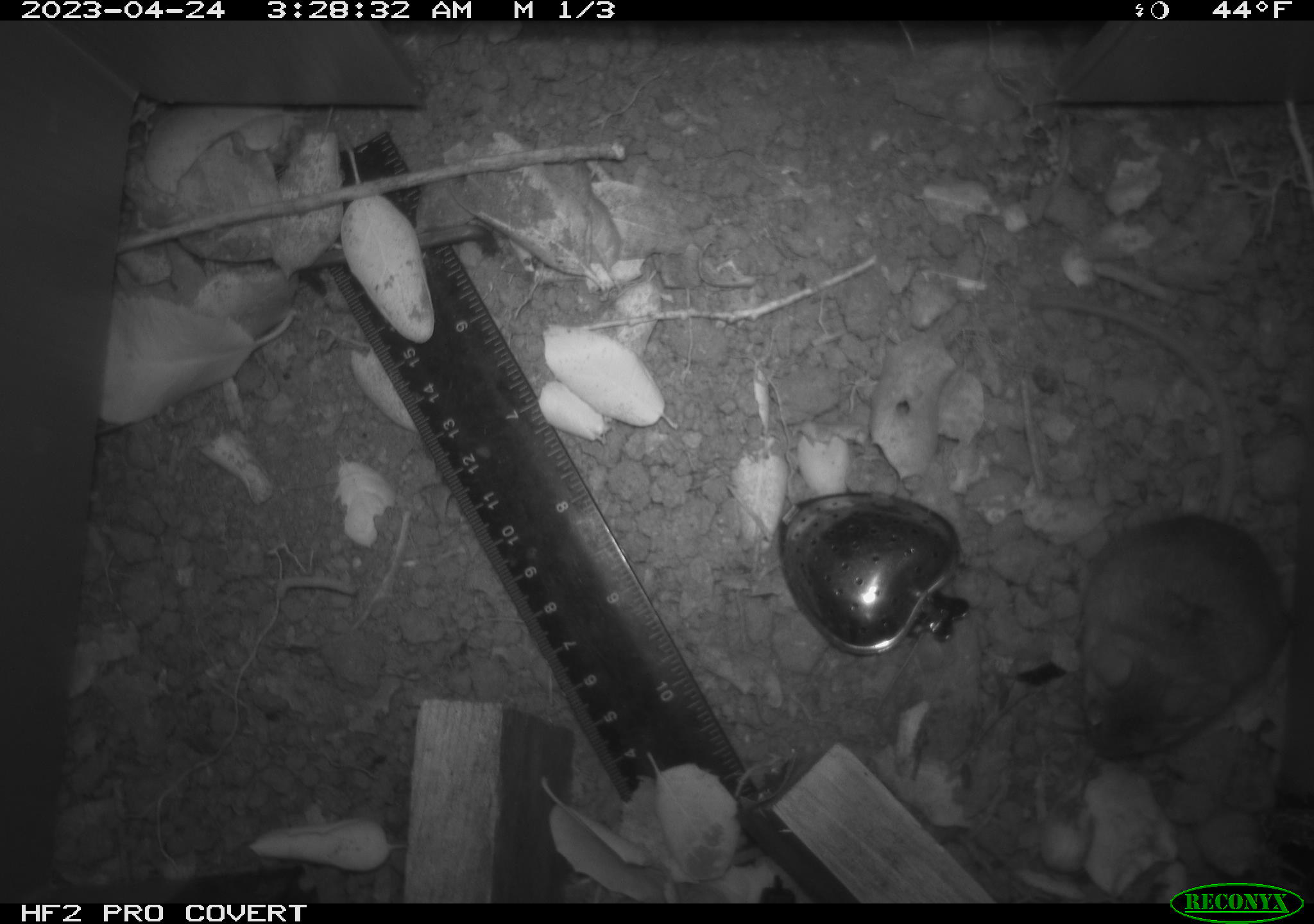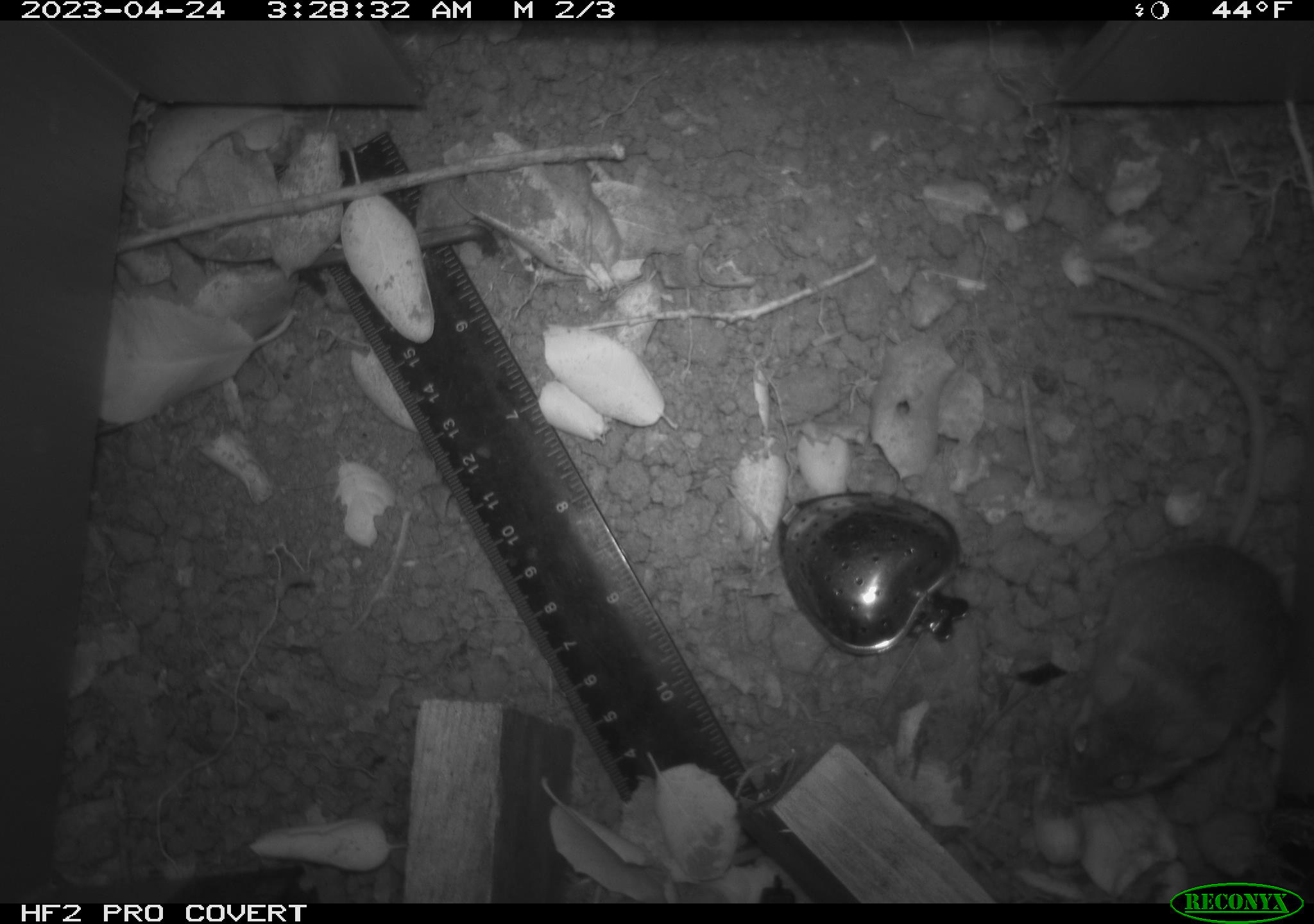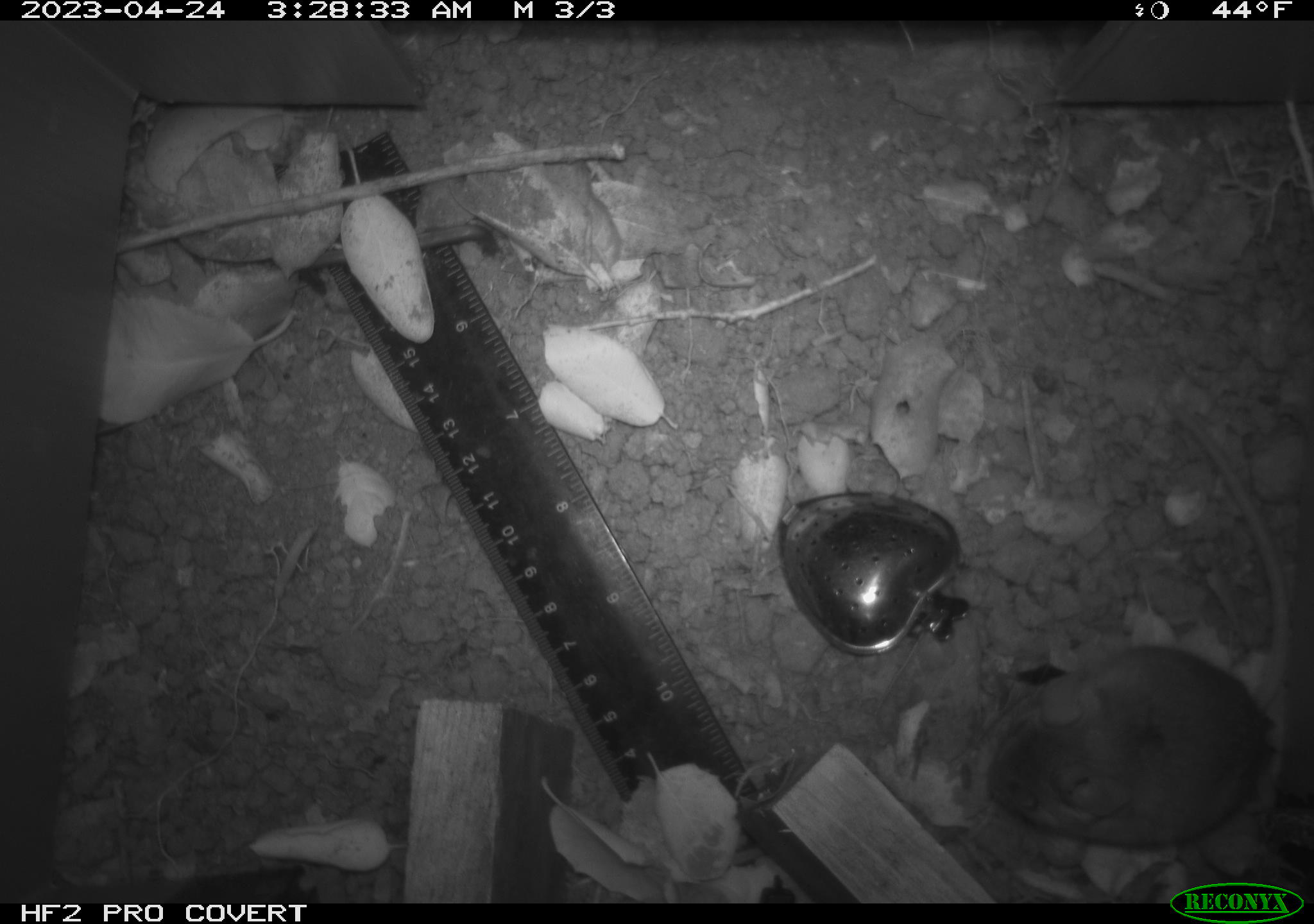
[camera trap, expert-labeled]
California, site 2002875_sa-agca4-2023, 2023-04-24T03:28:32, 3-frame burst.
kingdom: Animalia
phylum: Chordata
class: Mammalia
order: Rodentia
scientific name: Rodentia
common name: mouse species